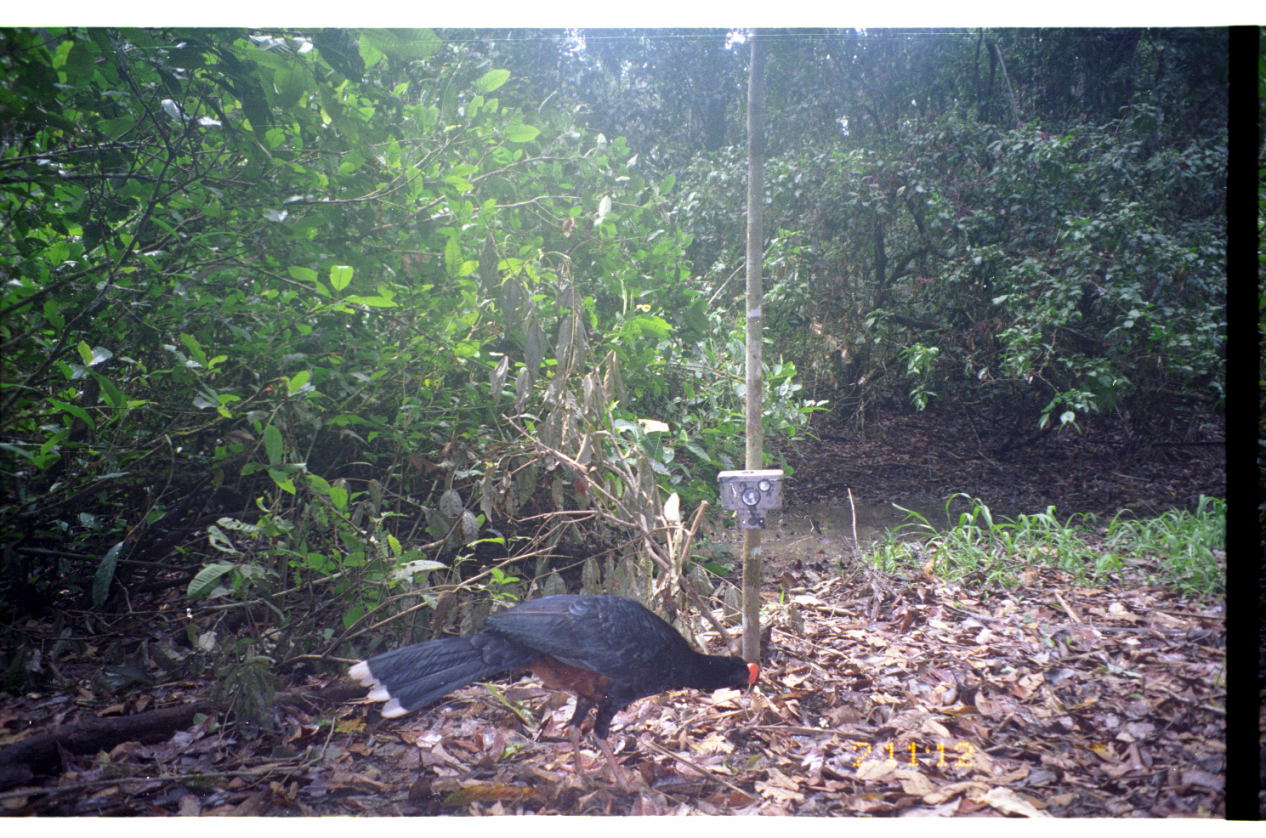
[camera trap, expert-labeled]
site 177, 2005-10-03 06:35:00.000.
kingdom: Animalia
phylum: Chordata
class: Aves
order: Galliformes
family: Cracidae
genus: Mitu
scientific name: Mitu tuberosum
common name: razor-billed curassow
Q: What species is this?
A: Mitu tuberosum (razor-billed curassow).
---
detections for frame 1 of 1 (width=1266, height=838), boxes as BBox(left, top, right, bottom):
mitu tuberosum: BBox(345, 590, 760, 802)